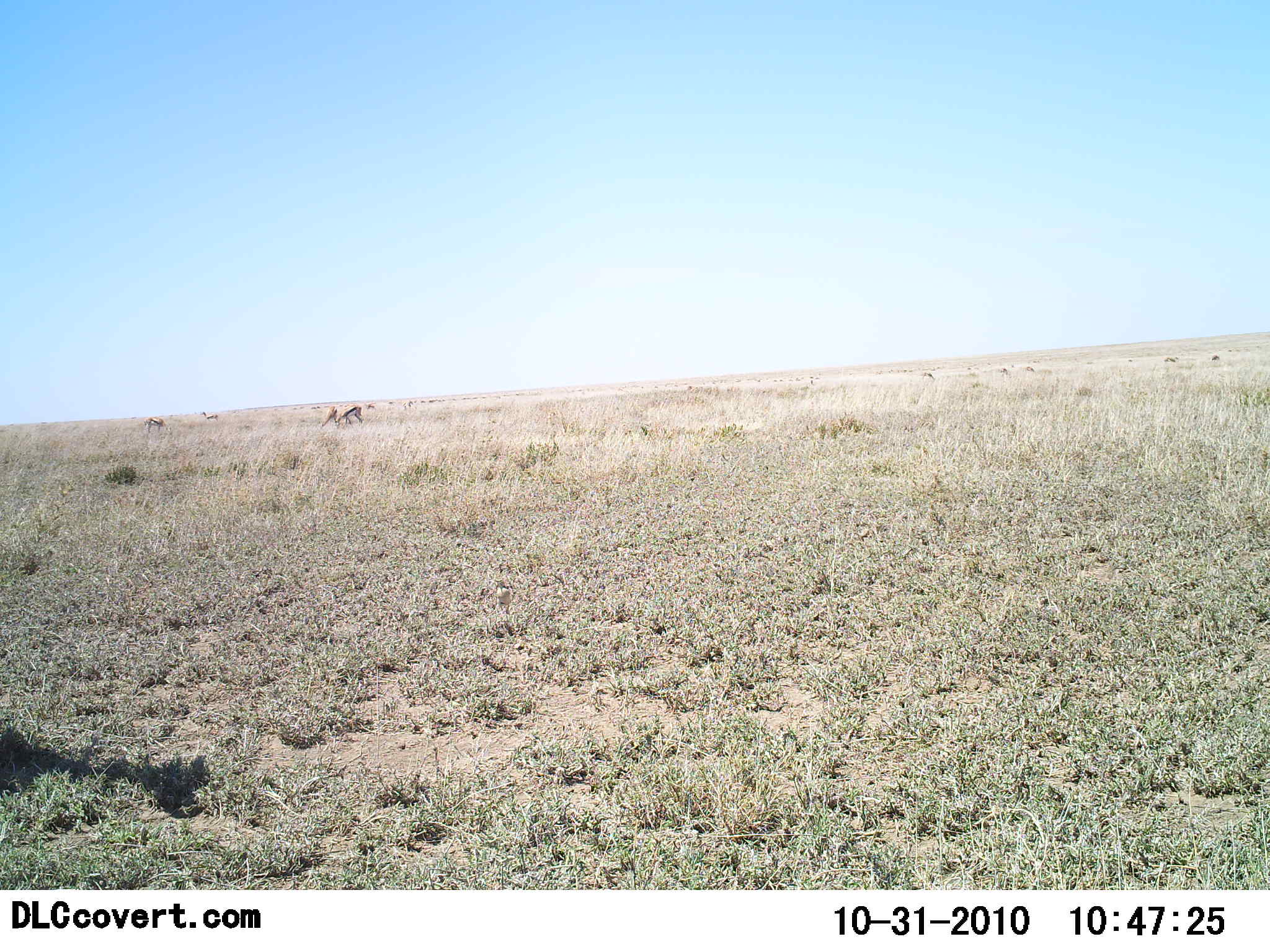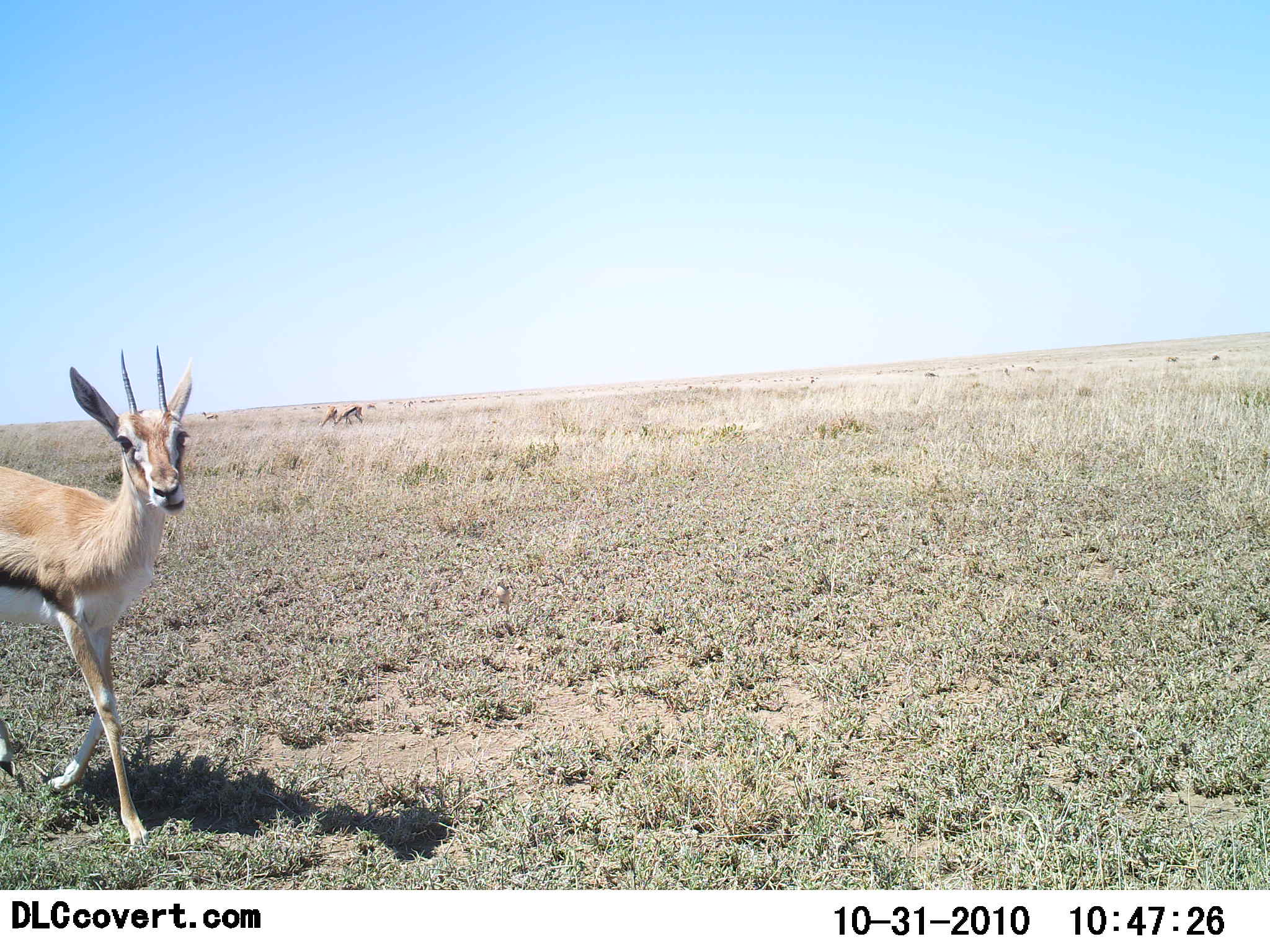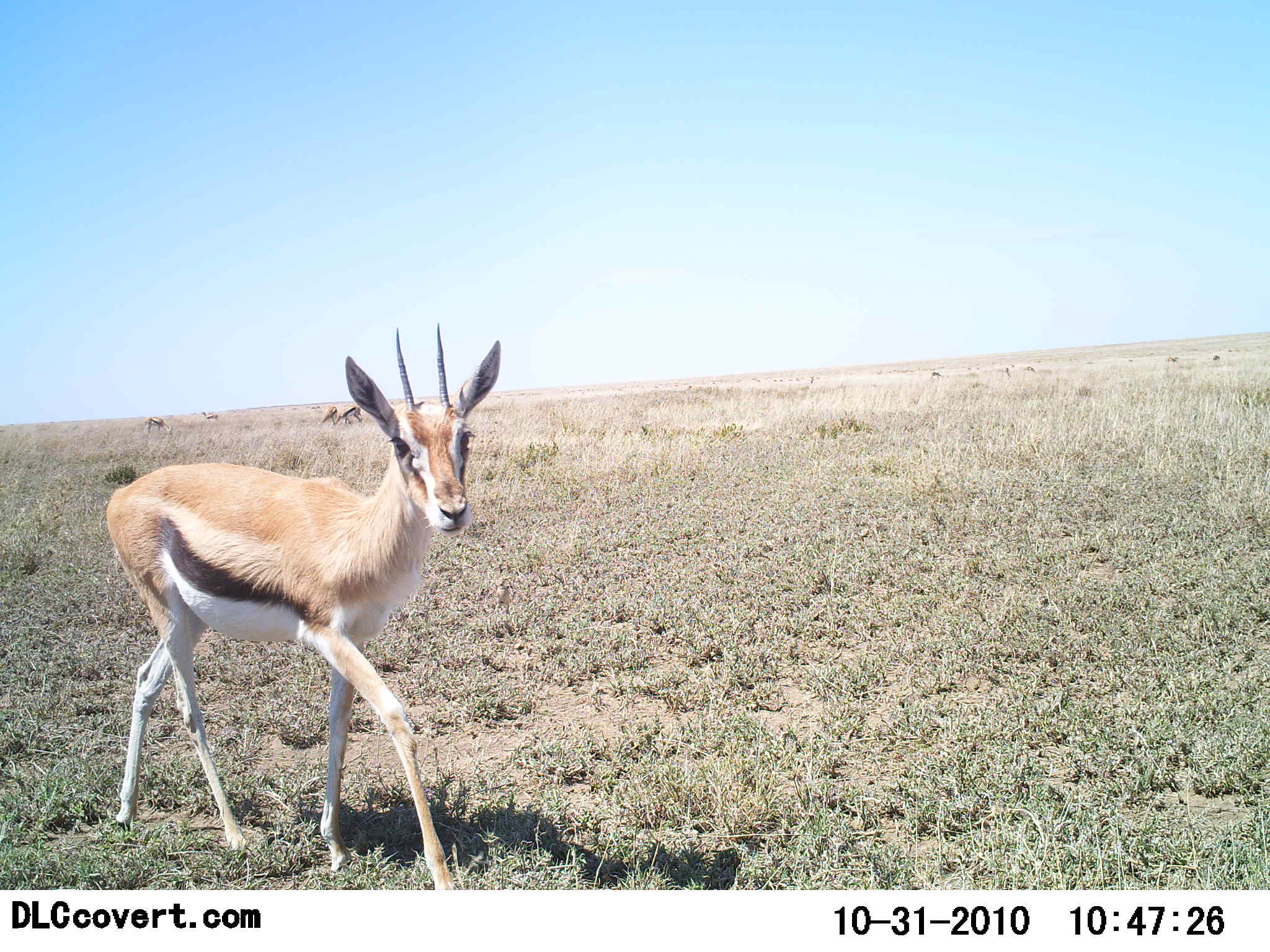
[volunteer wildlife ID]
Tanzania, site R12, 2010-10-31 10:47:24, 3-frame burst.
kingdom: Animalia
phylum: Chordata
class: Mammalia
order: Artiodactyla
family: Bovidae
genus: Eudorcas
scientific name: Eudorcas thomsonii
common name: thomson's gazelle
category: gazellethomsons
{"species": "gazellethomsons (thomson's gazelle) (Eudorcas thomsonii)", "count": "1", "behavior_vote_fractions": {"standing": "23%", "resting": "0%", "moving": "92%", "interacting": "8%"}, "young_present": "0%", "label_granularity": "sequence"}